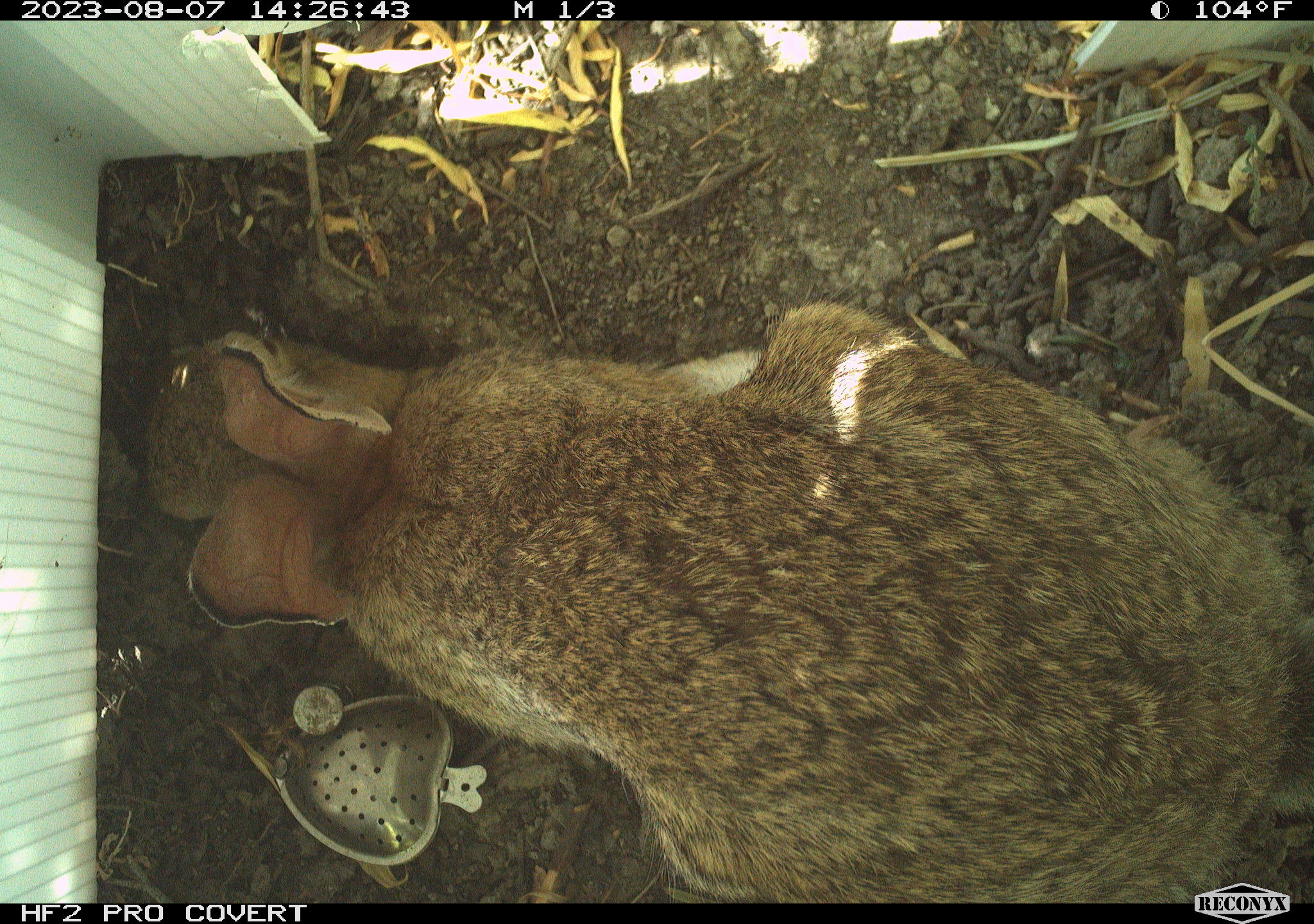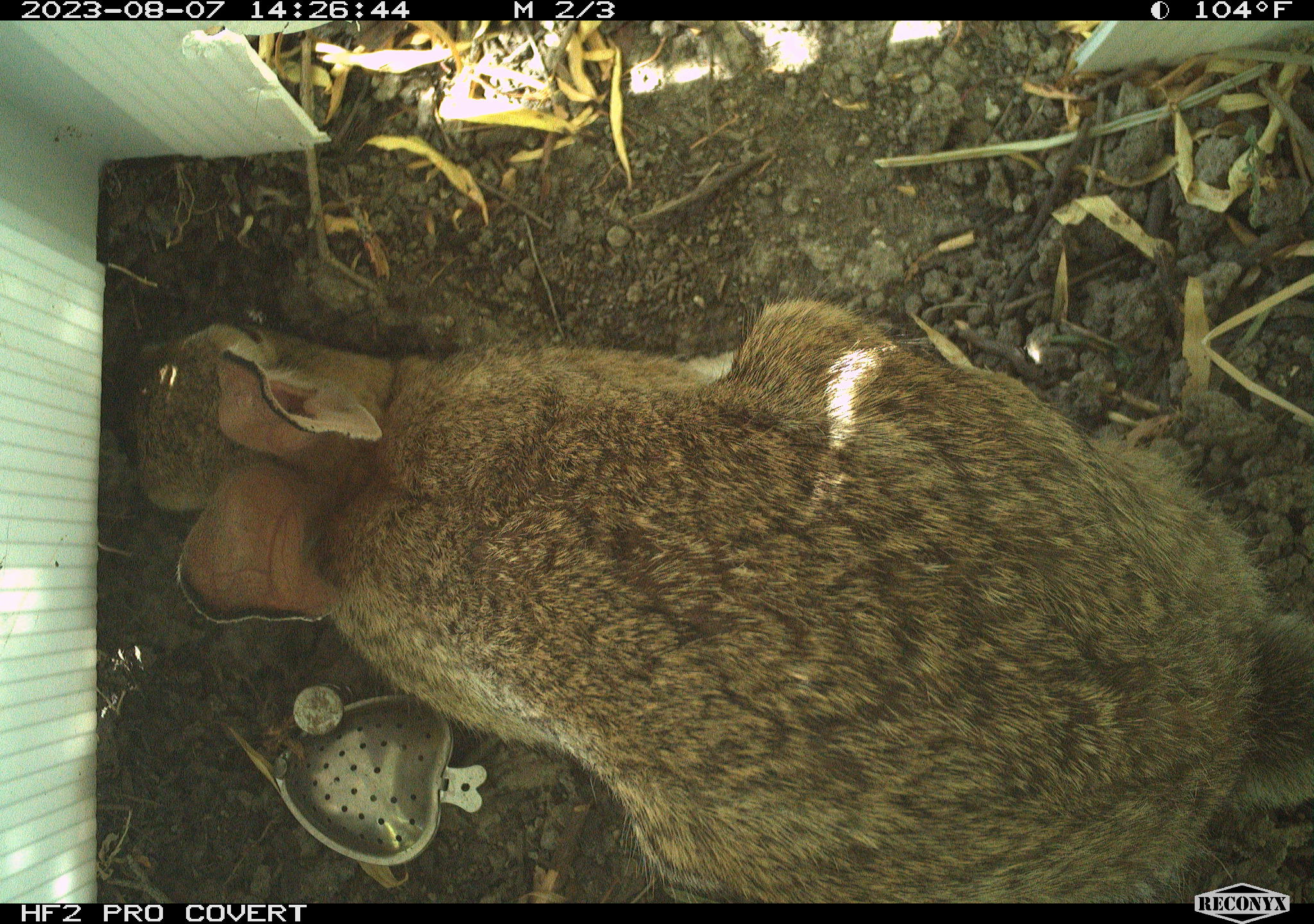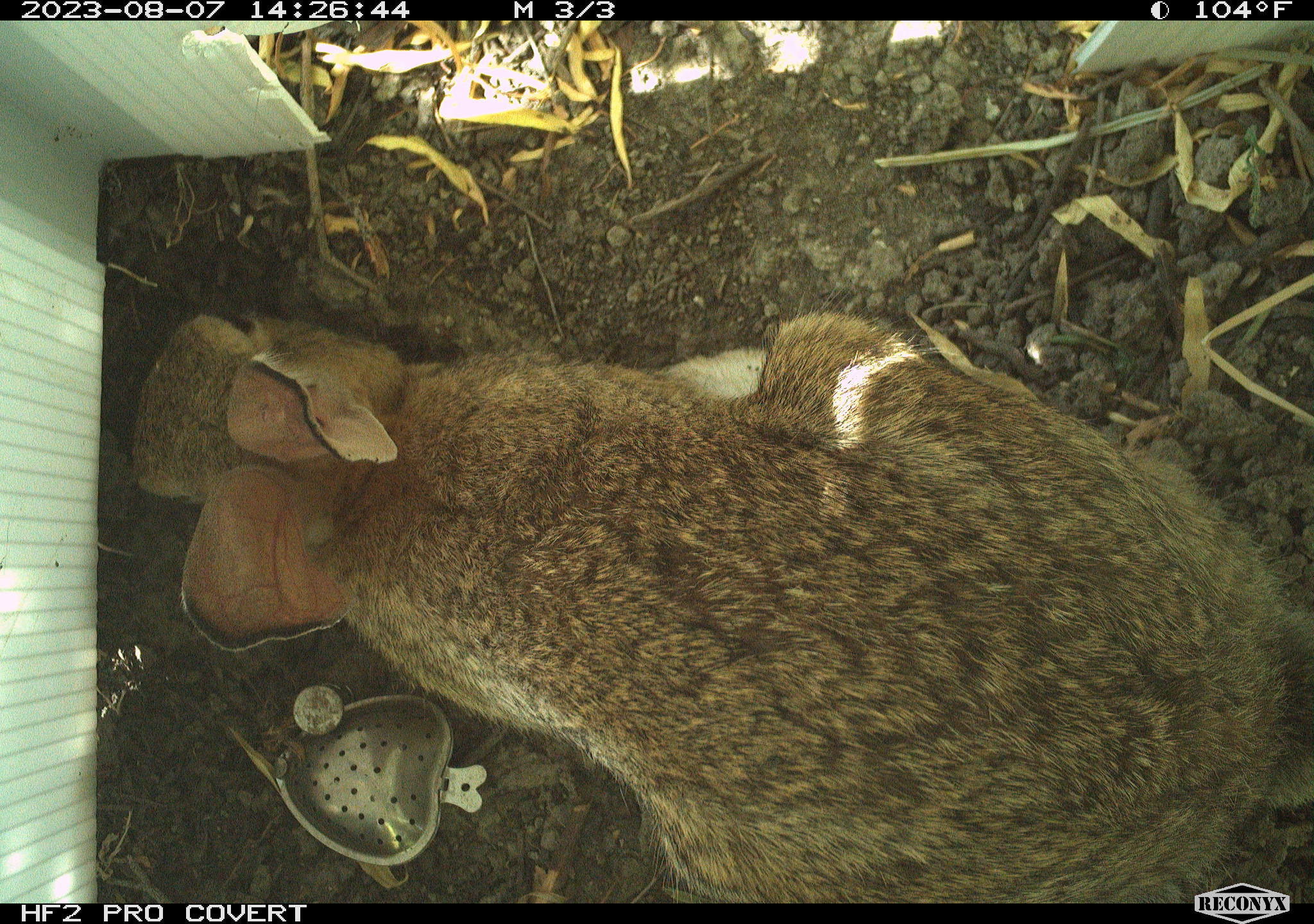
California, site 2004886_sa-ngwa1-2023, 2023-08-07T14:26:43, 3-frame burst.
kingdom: Animalia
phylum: Chordata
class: Mammalia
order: Lagomorpha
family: Leporidae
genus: Sylvilagus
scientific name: Sylvilagus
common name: cottontail rabbits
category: sylvilagus species